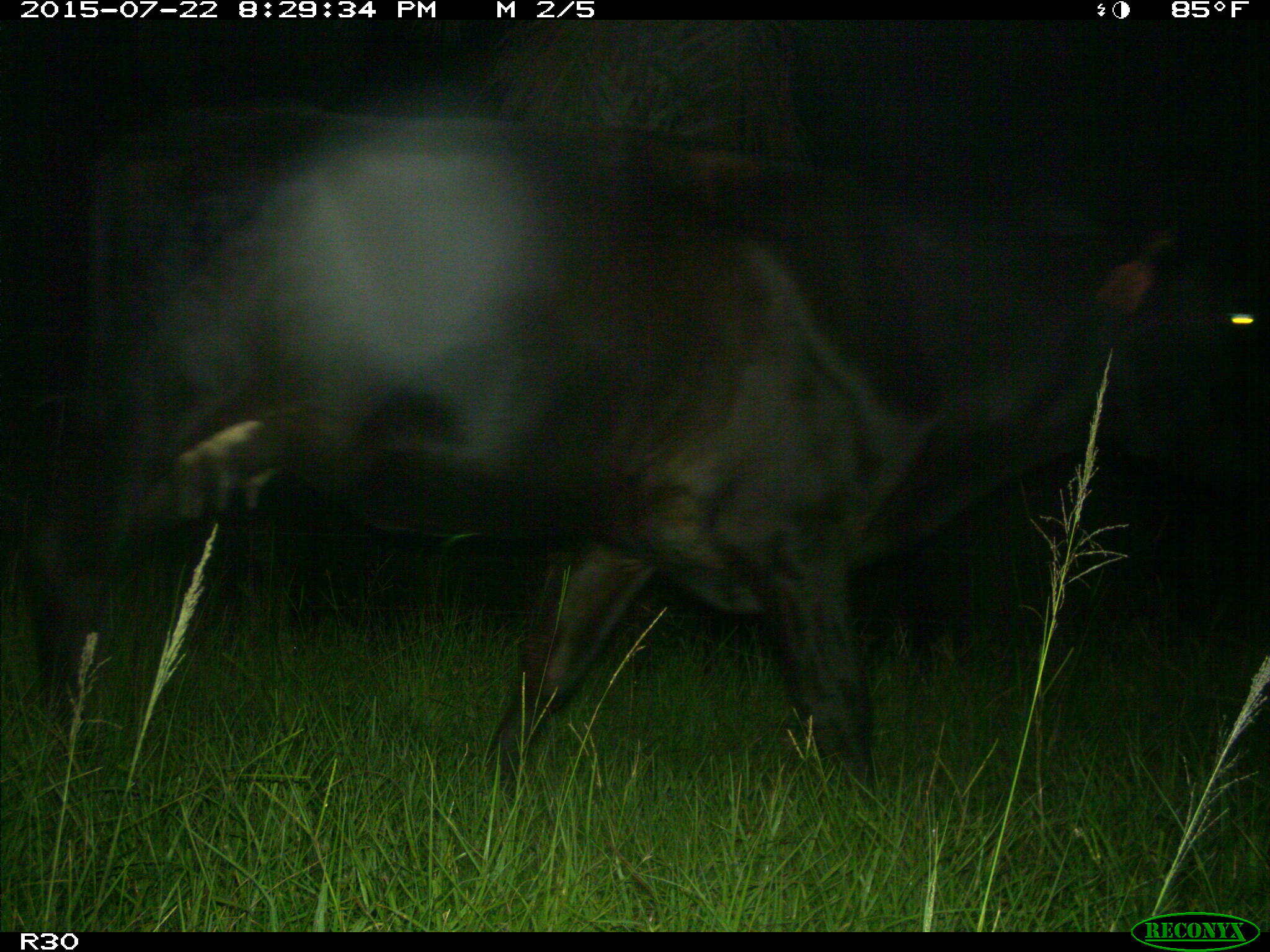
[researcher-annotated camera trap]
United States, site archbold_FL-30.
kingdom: Animalia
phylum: Chordata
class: Mammalia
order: Artiodactyla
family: Bovidae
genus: Bos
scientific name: Bos taurus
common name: domestic cow